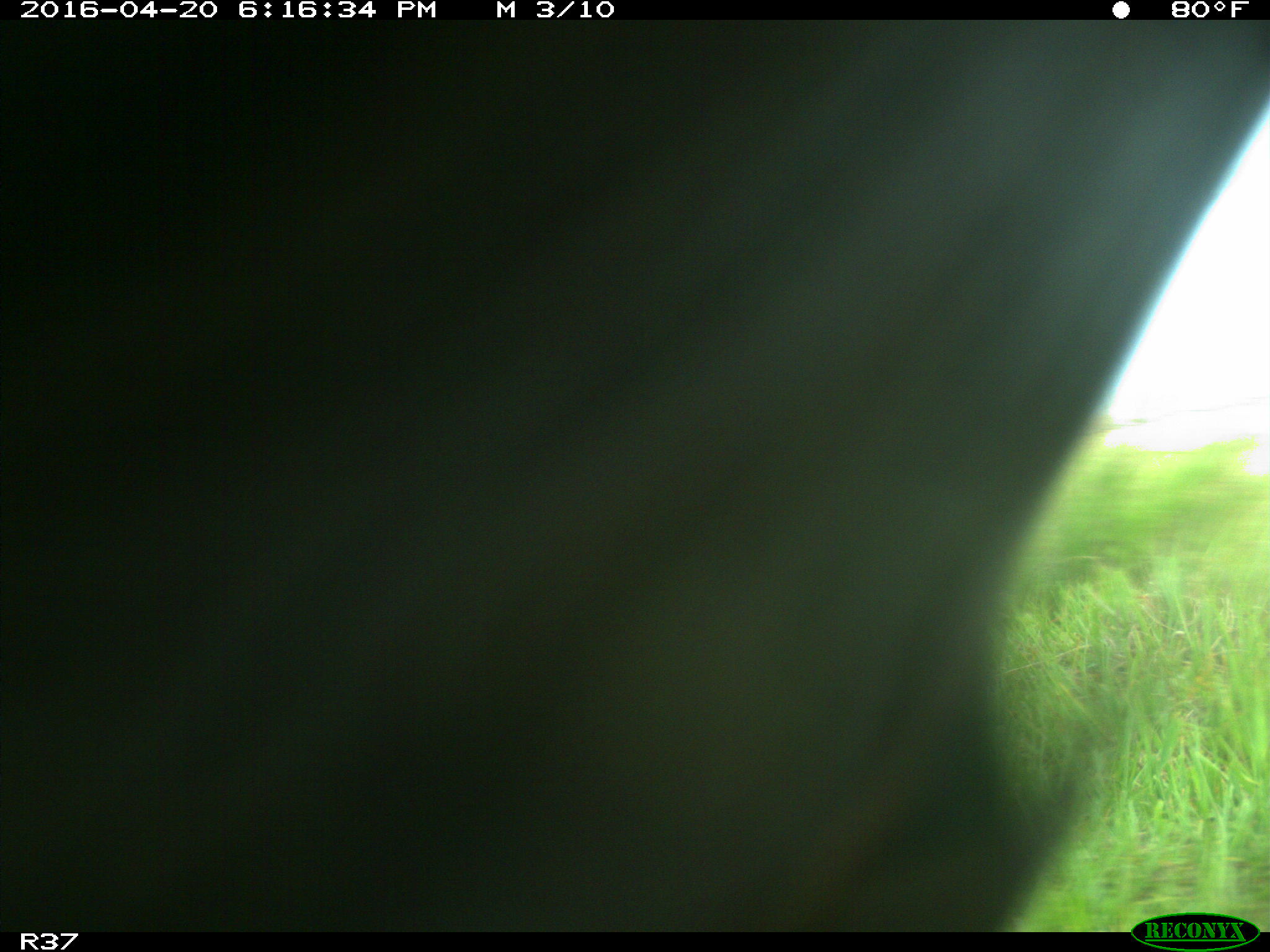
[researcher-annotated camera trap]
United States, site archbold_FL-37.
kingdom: Animalia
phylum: Chordata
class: Mammalia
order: Artiodactyla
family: Bovidae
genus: Bos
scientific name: Bos taurus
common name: domestic cow